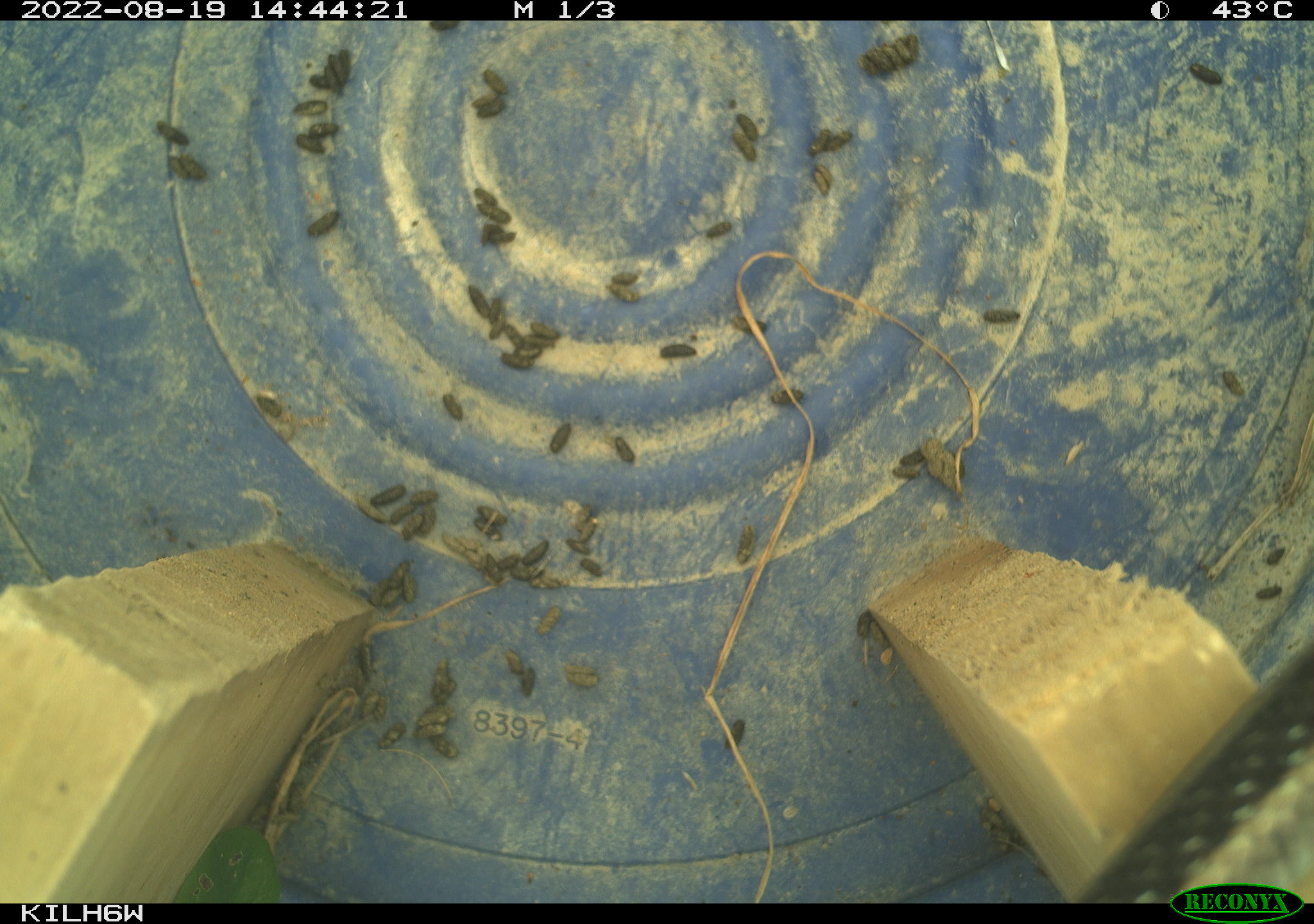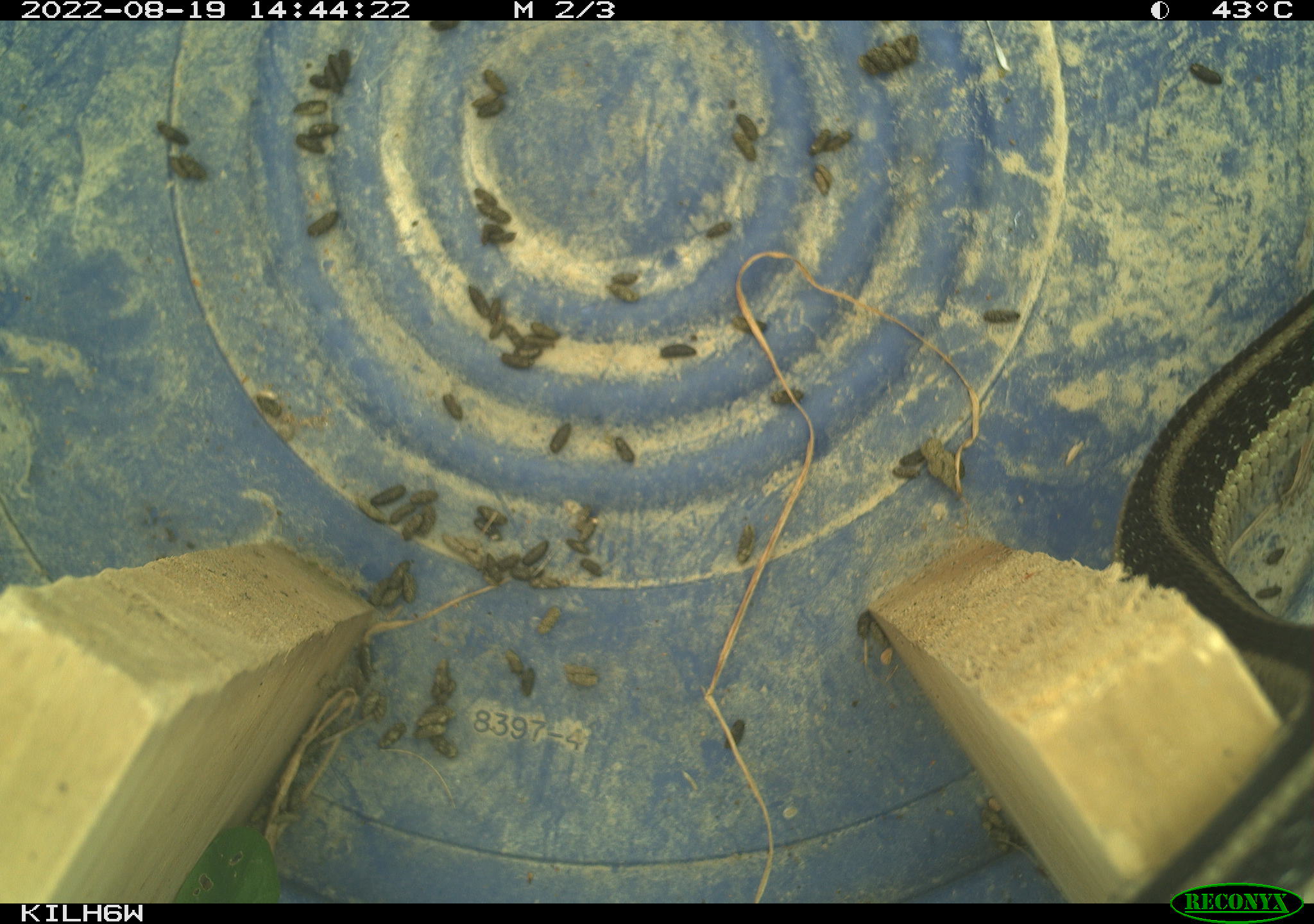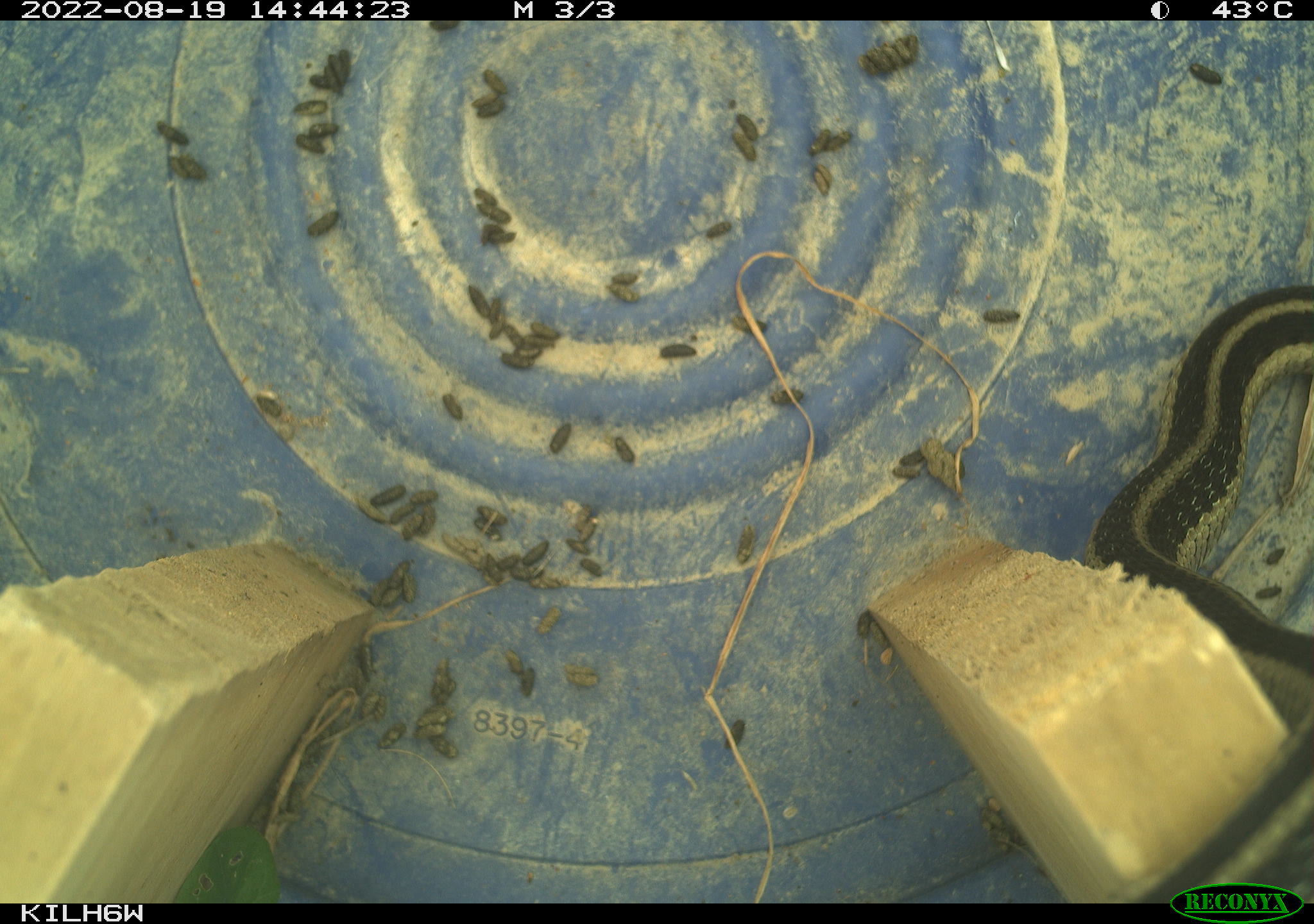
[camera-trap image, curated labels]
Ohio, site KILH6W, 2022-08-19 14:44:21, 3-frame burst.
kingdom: Animalia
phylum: Chordata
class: Reptilia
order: Squamata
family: Colubridae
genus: Thamnophis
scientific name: Thamnophis sirtalis sirtalis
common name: eastern gartersnake